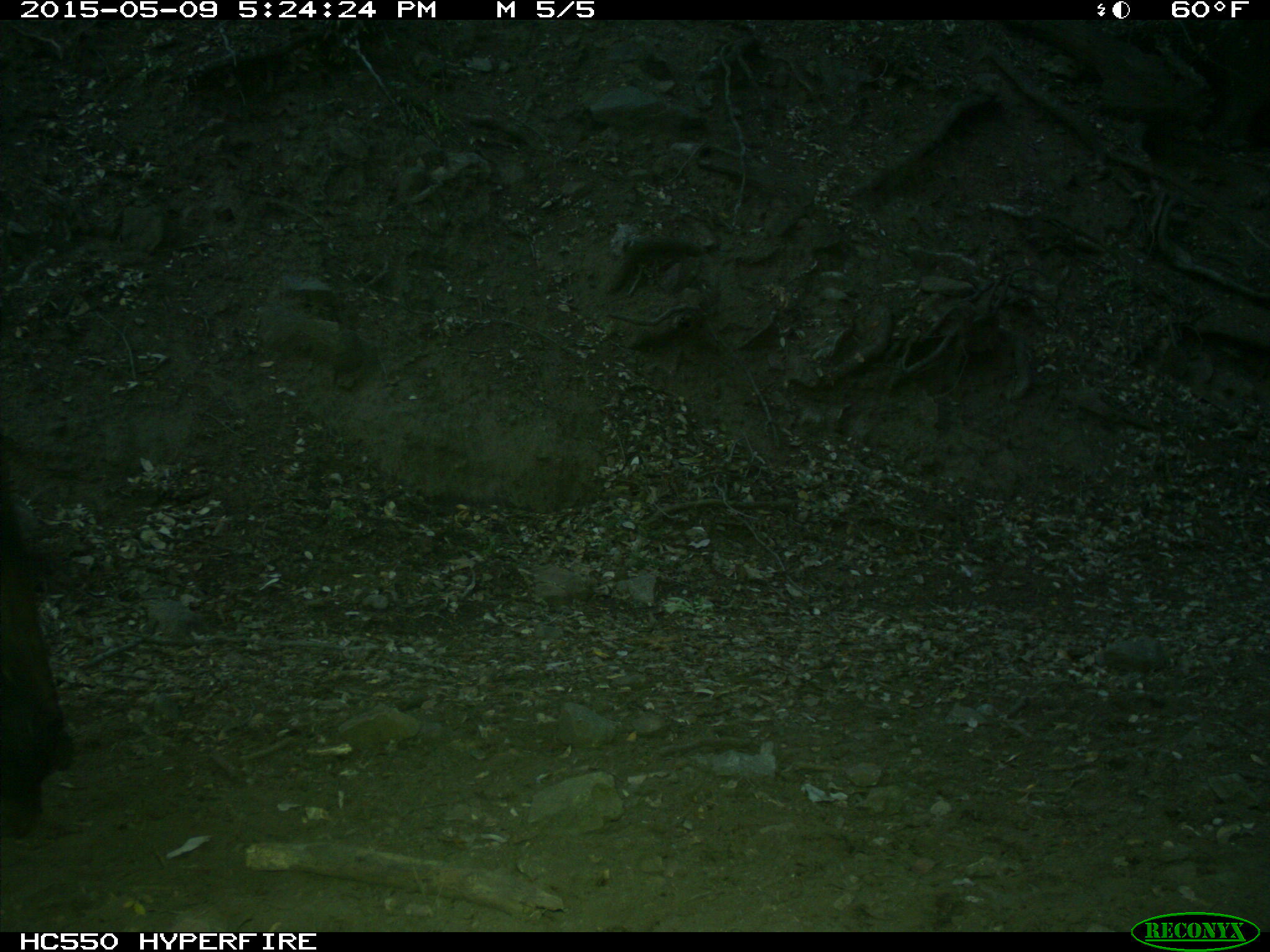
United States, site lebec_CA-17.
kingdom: Animalia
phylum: Chordata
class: Mammalia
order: Artiodactyla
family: Bovidae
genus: Bos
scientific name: Bos taurus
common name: domestic cow